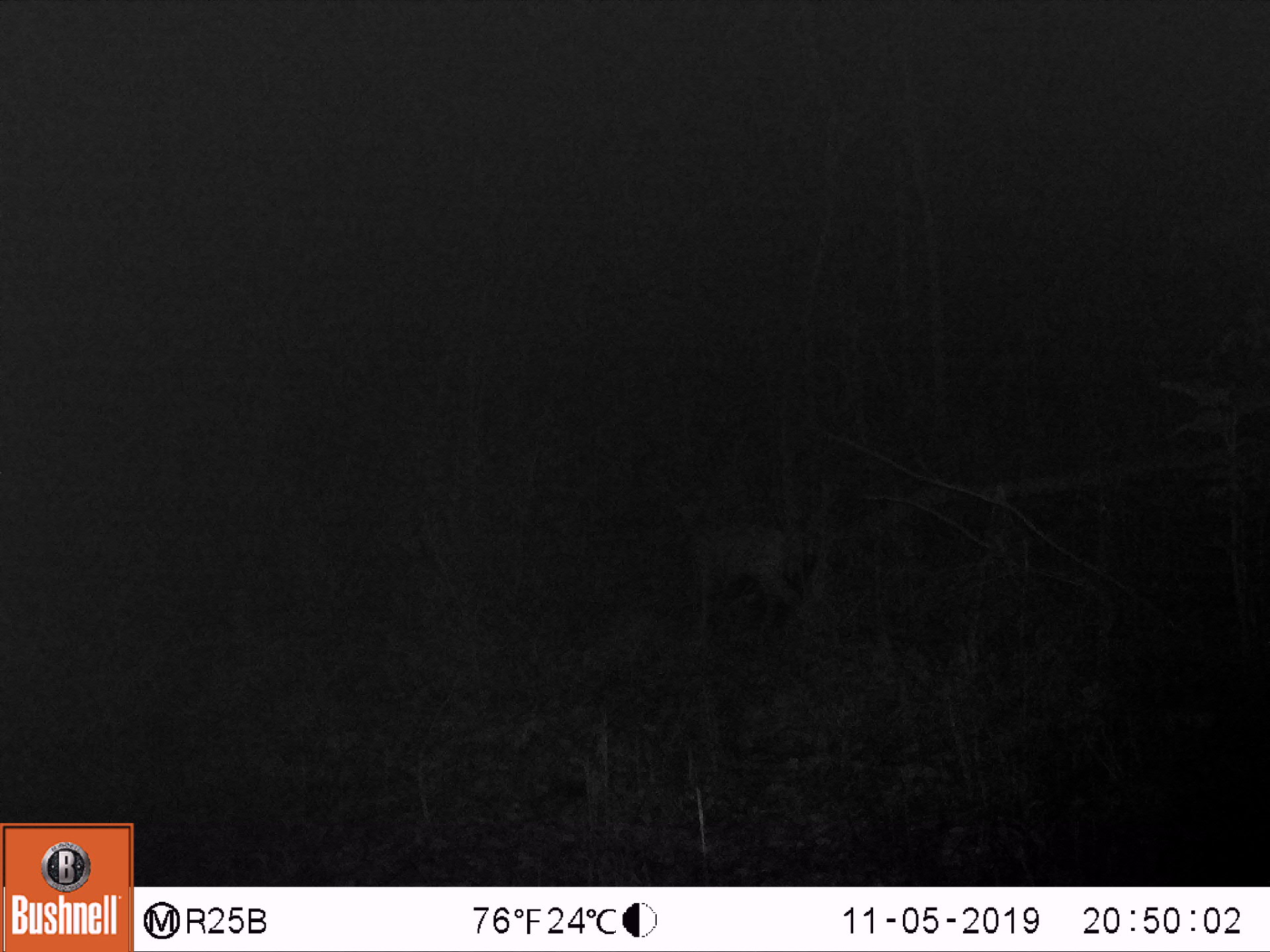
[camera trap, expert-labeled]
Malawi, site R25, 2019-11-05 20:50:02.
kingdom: Animalia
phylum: Chordata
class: Mammalia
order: Carnivora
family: Felidae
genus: Leptailurus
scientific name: Leptailurus serval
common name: serval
Serval (Leptailurus serval), count 1.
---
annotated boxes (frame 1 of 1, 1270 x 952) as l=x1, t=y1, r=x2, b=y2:
serval: l=662, t=480, r=829, b=651